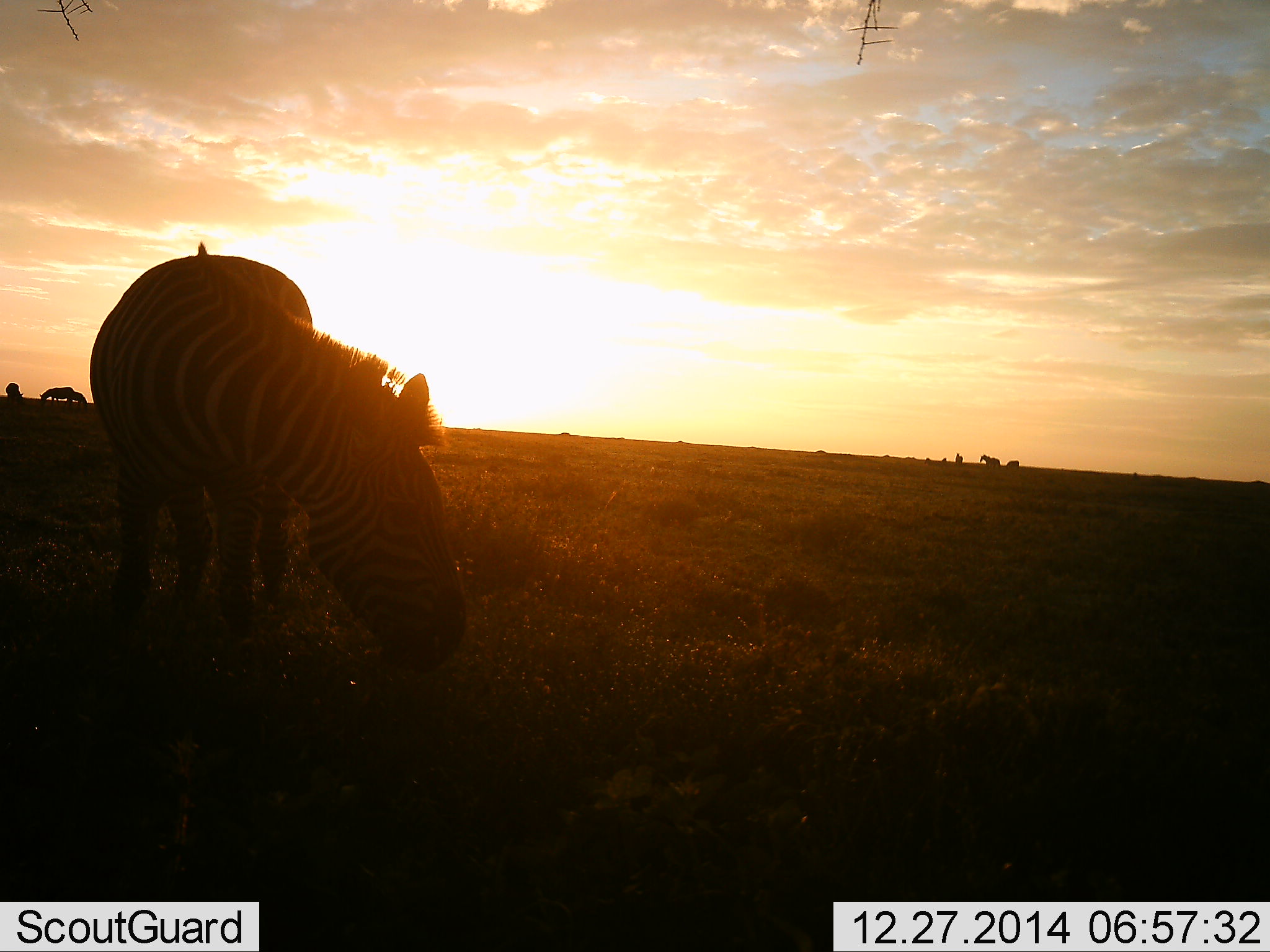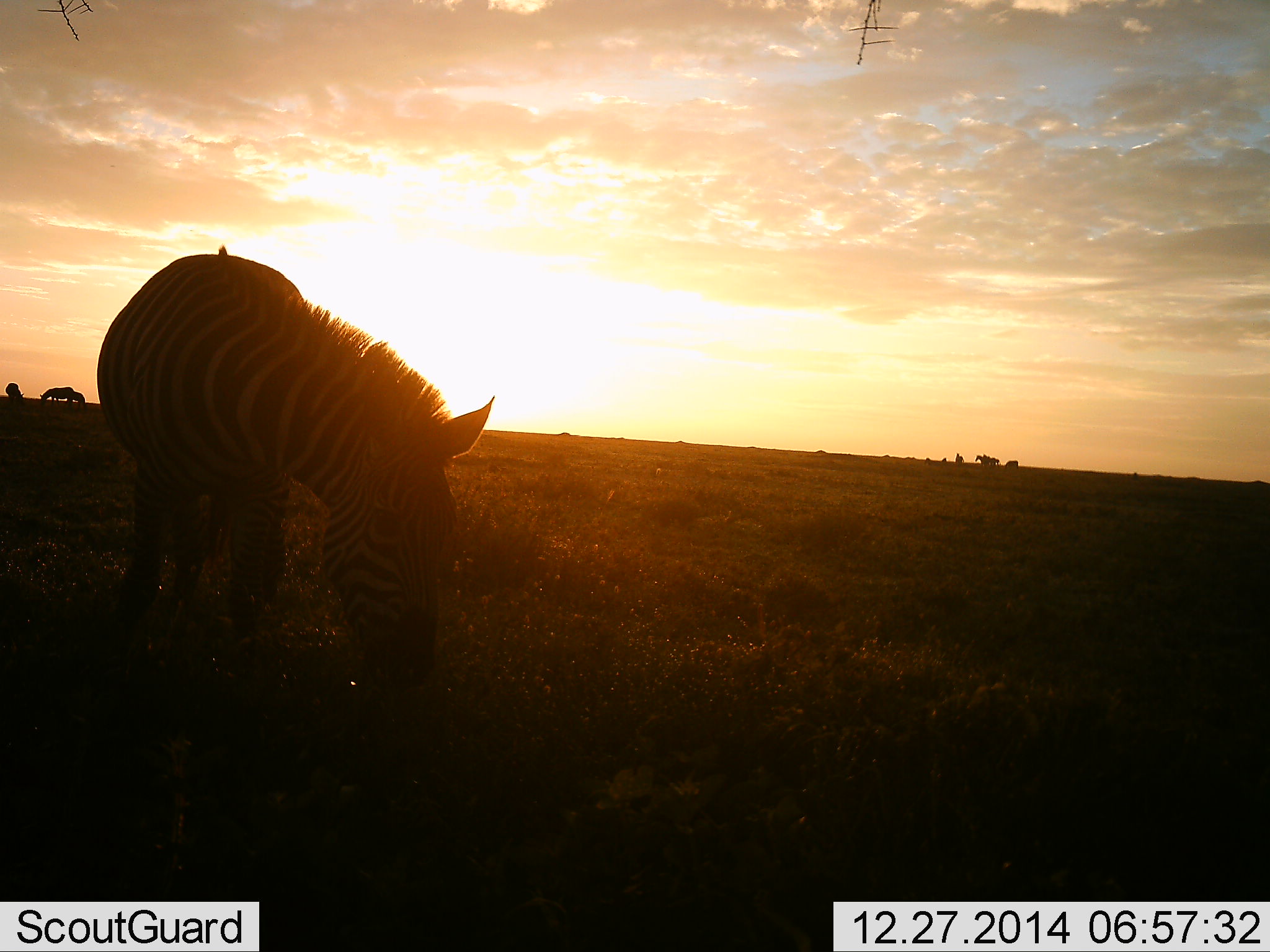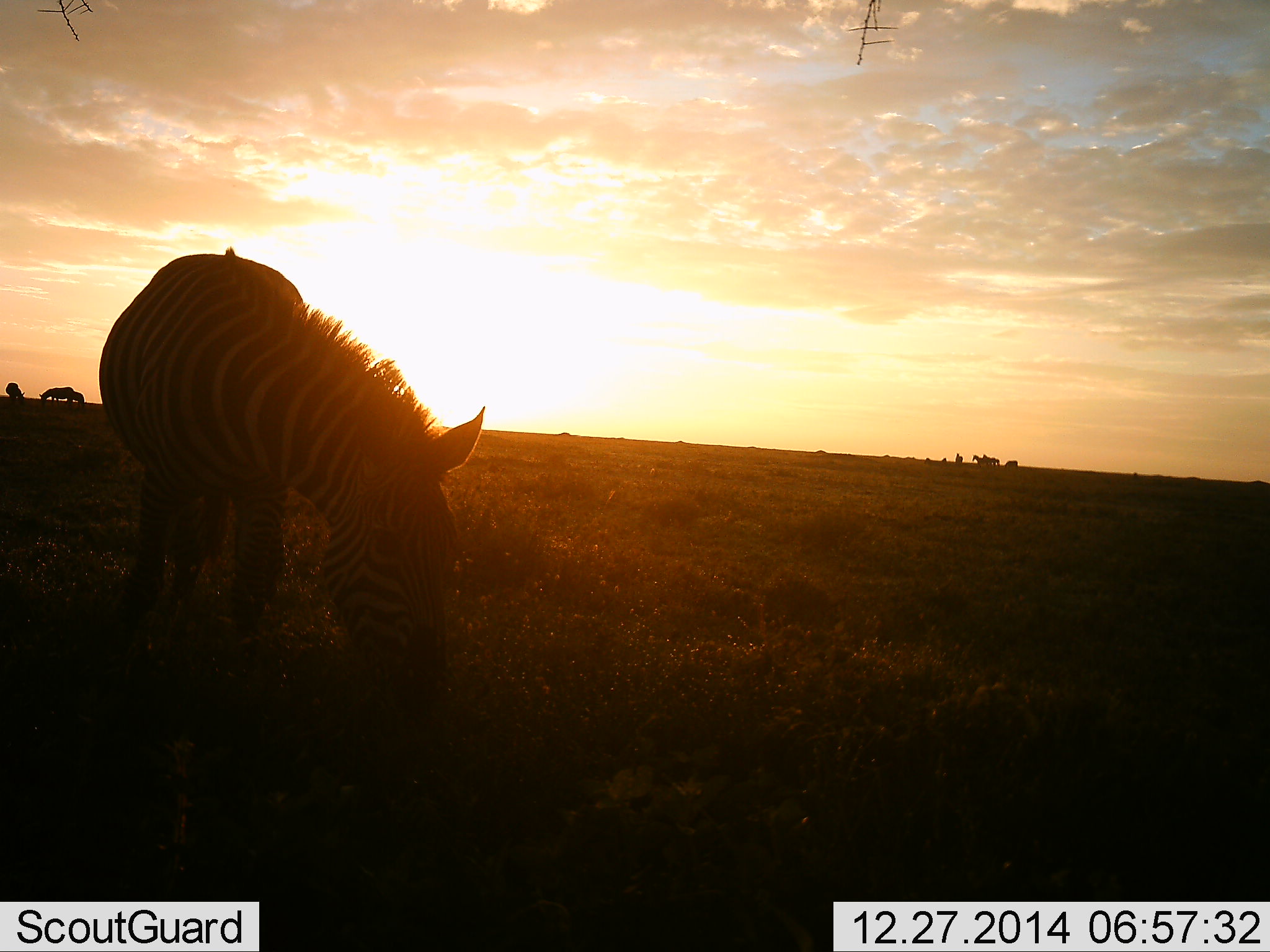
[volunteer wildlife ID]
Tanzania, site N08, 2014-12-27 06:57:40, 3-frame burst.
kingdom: Animalia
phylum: Chordata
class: Mammalia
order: Perissodactyla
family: Equidae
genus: Equus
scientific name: Equus quagga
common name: plains zebra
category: zebra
Zebra (plains zebra) (Equus quagga), count 6. Behavior (volunteer vote fractions): standing 20%, resting 0%, moving 20%, interacting 0%. Young present (vote fraction): 0%. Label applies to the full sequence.